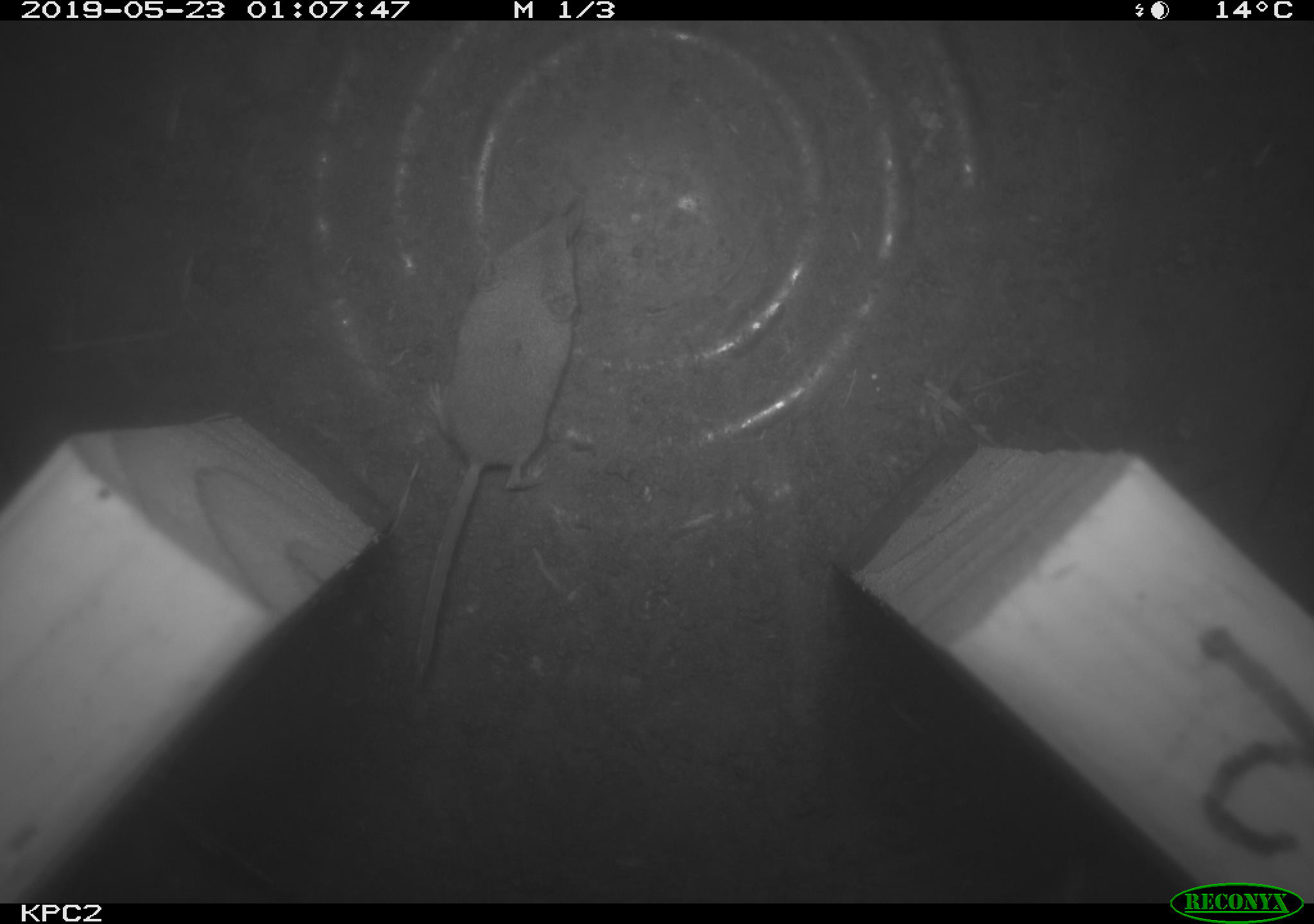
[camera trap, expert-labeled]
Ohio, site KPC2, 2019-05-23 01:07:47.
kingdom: Animalia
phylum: Chordata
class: Mammalia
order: Eulipotyphla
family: Soricidae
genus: Sorex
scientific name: Sorex cinereus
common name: masked shrew